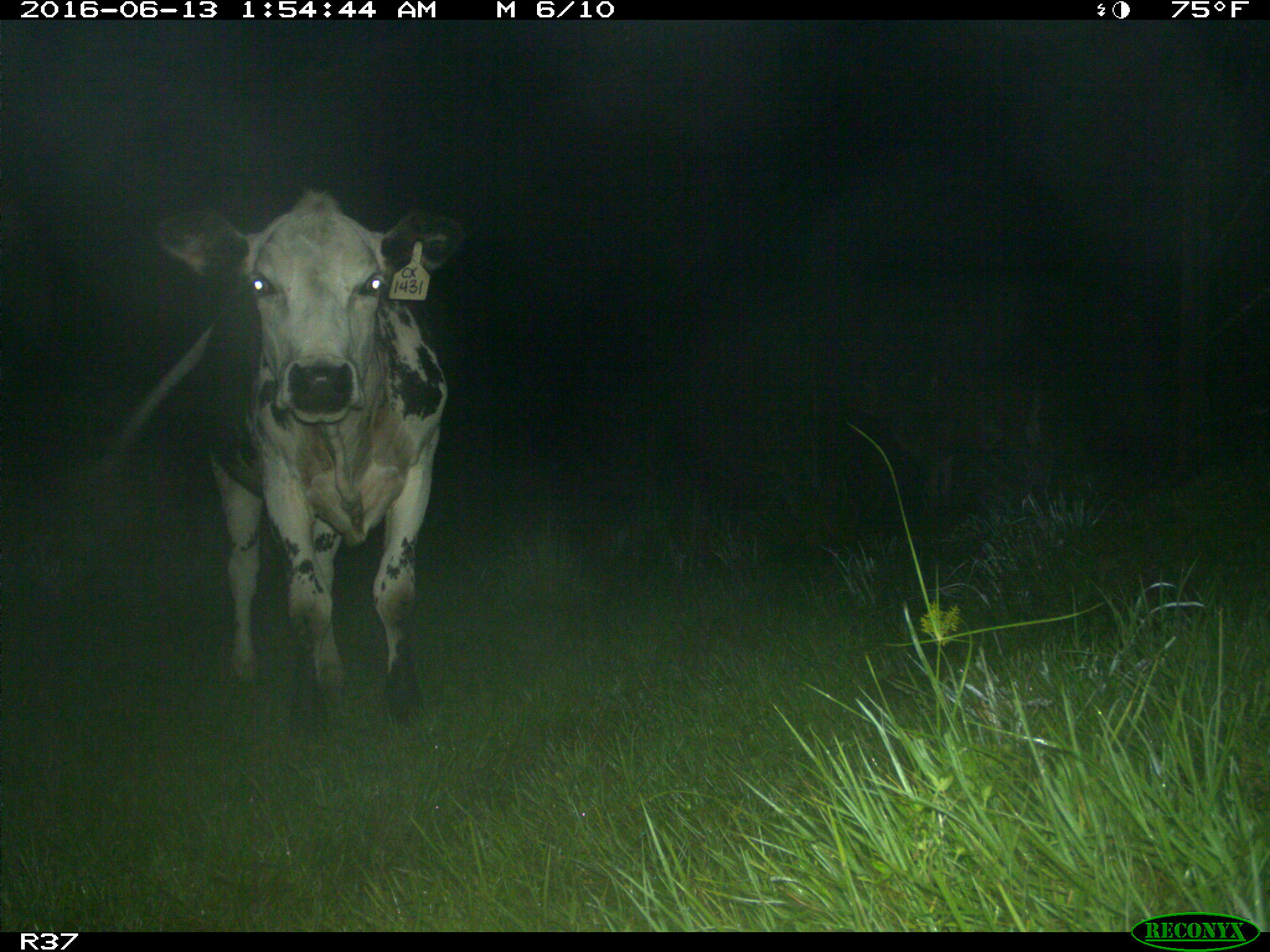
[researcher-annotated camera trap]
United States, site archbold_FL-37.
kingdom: Animalia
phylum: Chordata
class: Mammalia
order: Artiodactyla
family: Bovidae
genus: Bos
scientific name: Bos taurus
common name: domestic cow